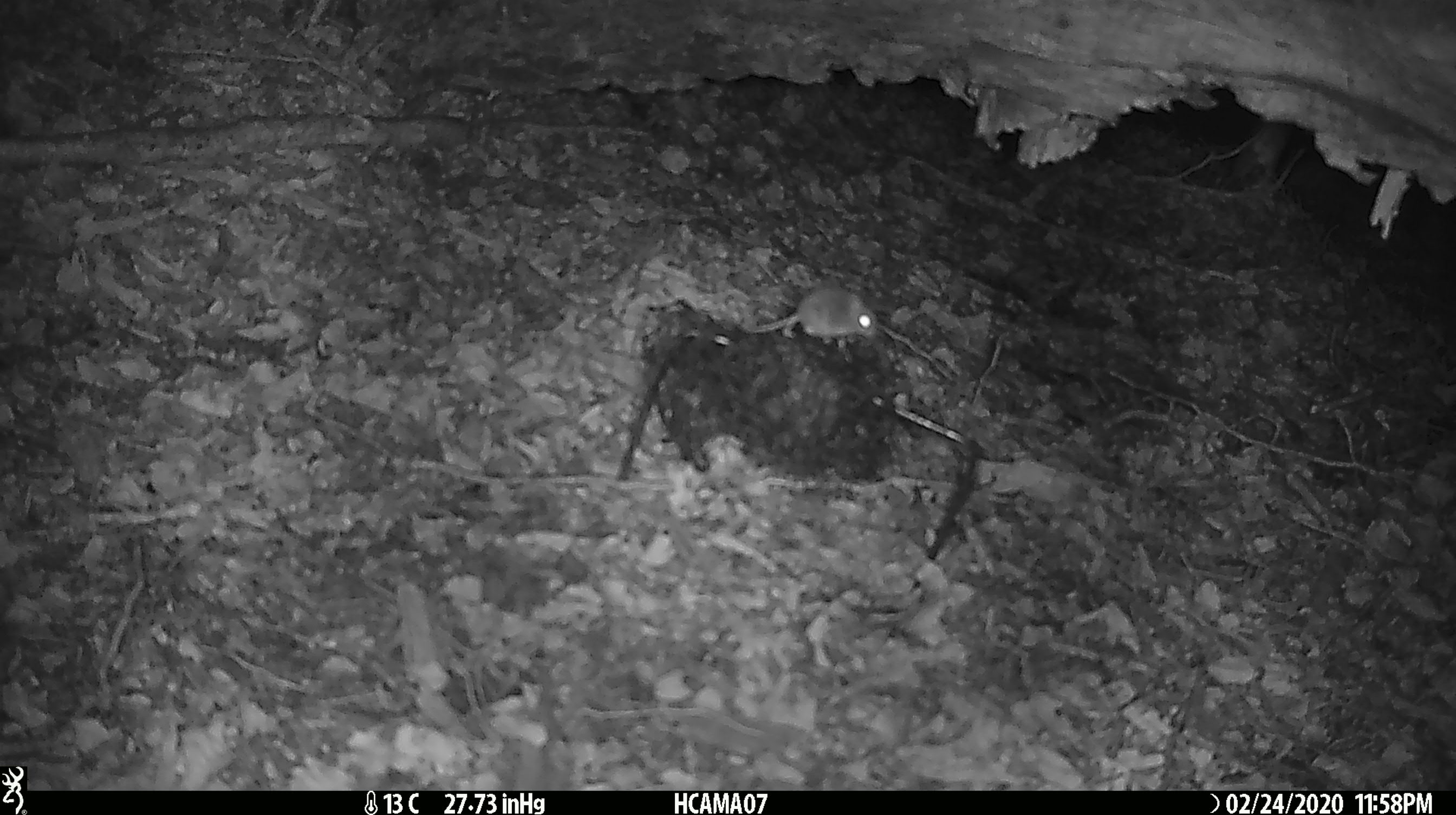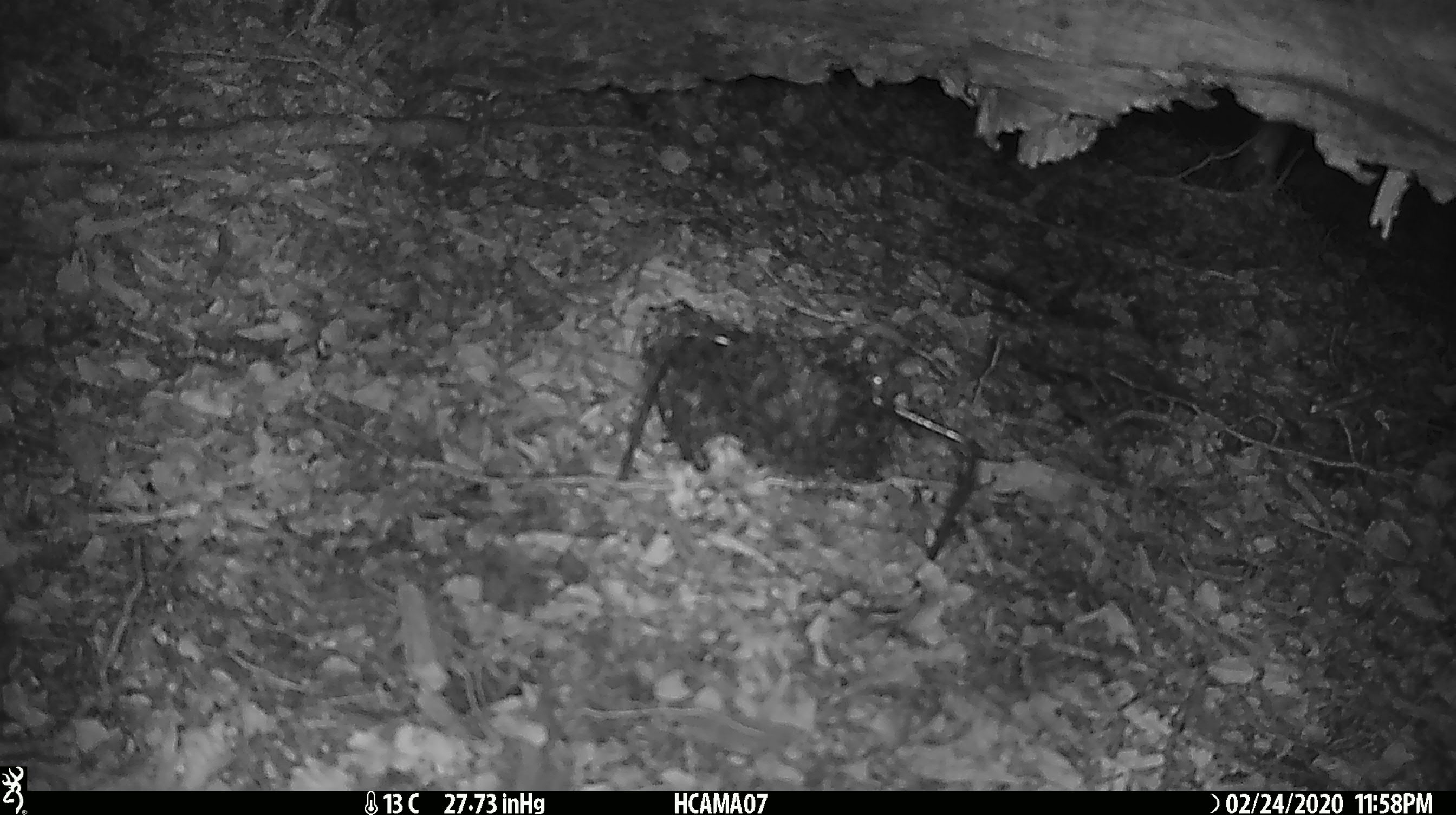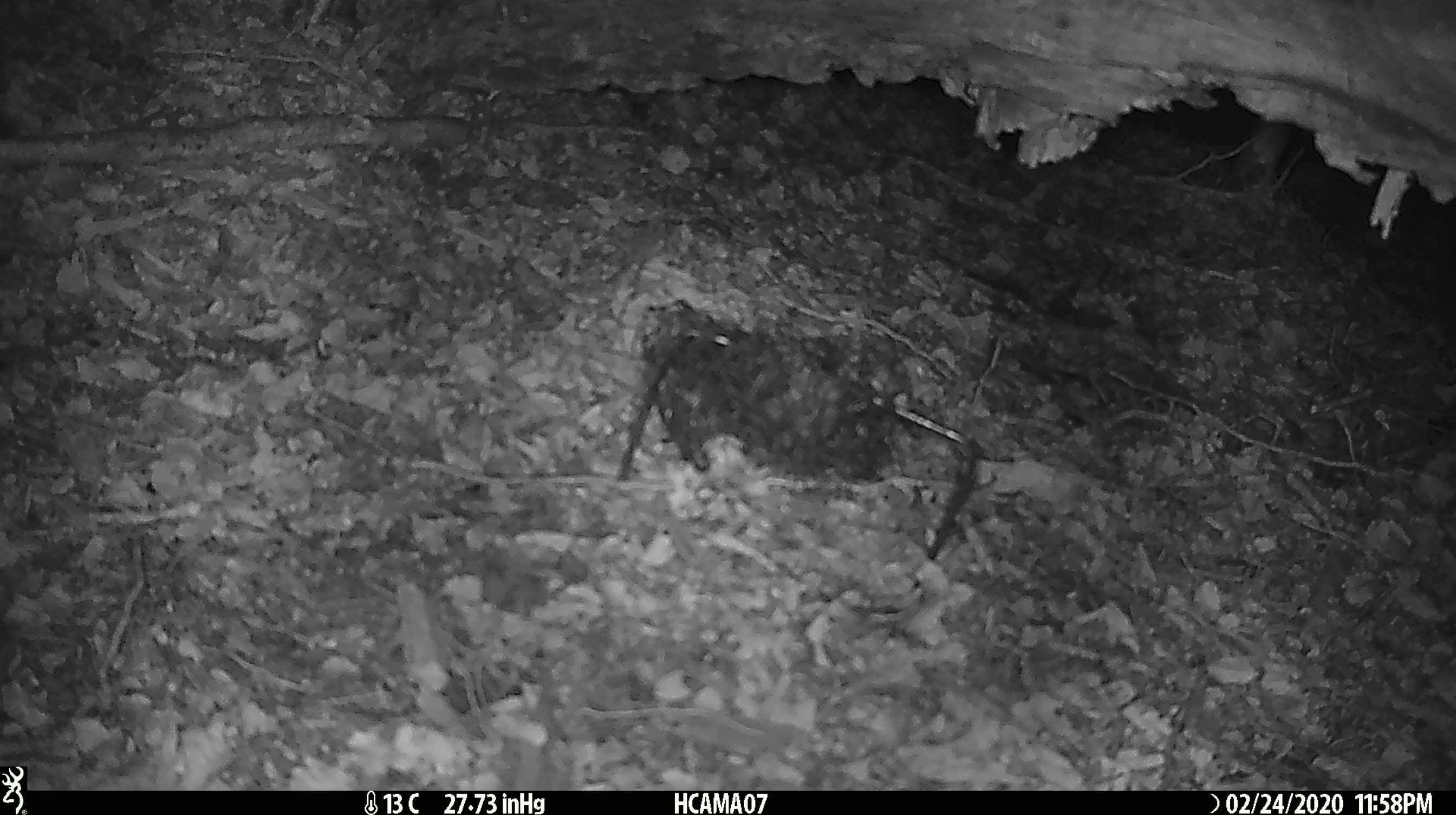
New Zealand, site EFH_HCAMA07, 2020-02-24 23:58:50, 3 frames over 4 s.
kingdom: Animalia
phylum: Chordata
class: Mammalia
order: Rodentia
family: Muridae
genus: Mus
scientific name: Mus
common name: mouse